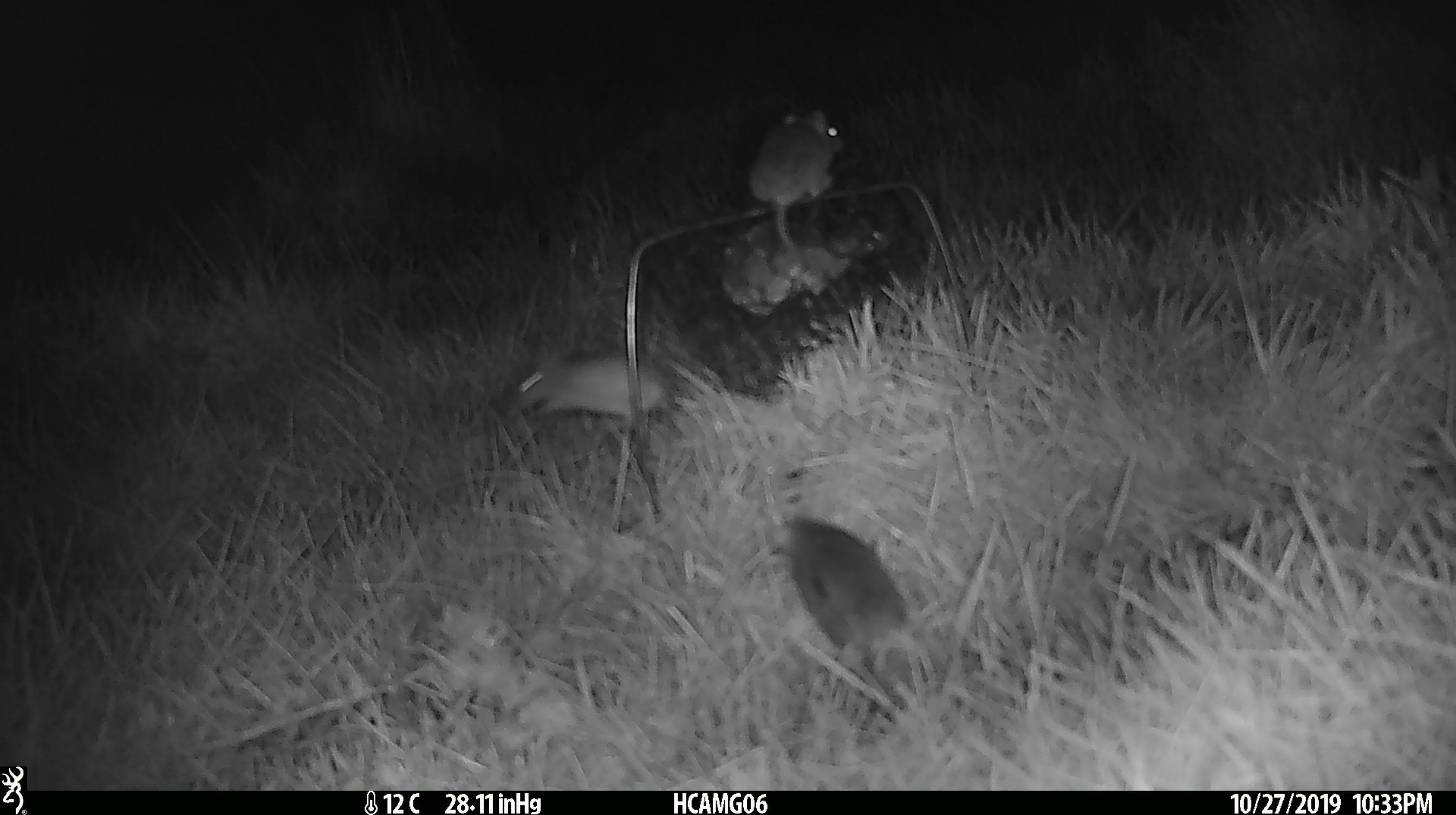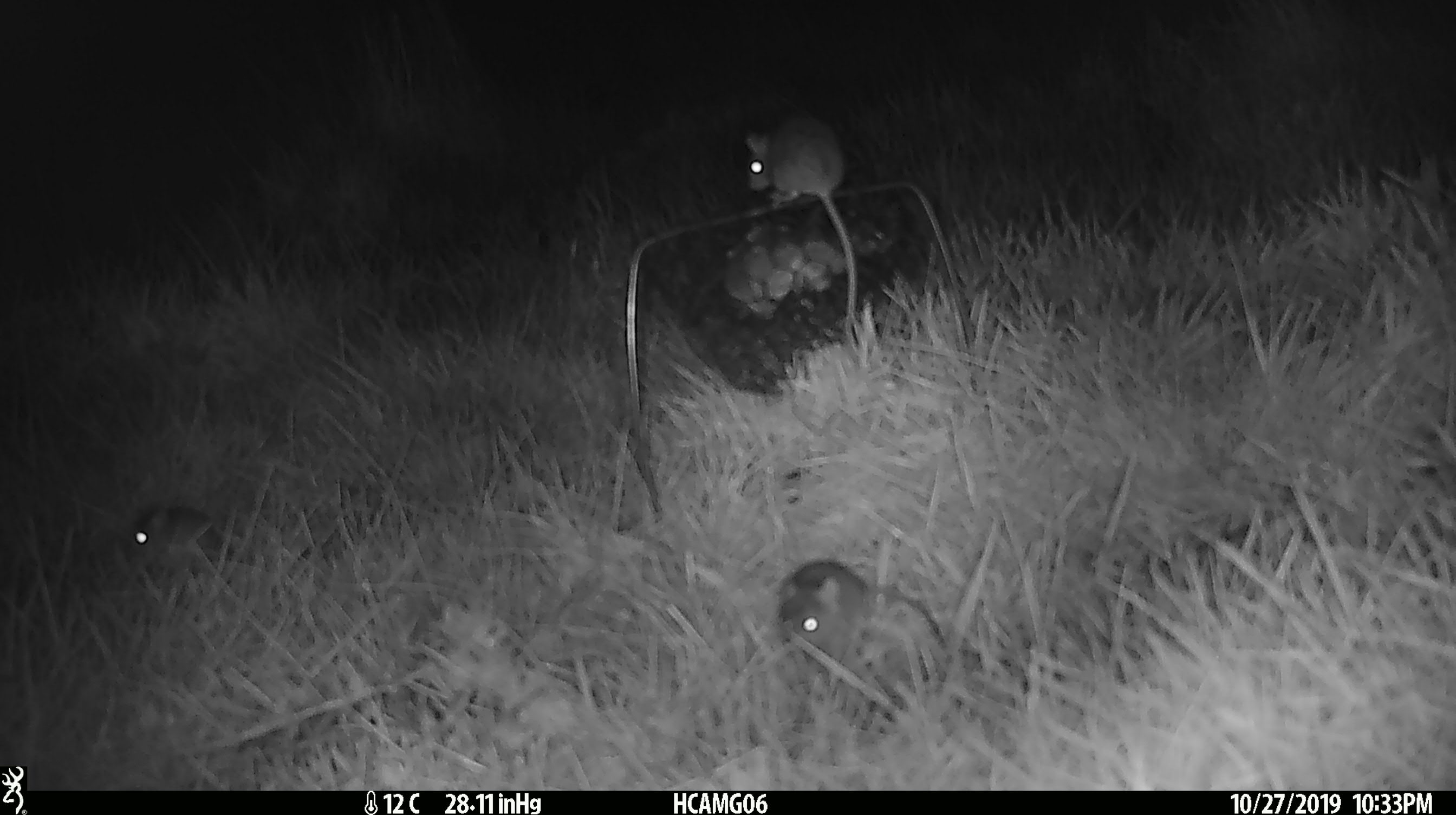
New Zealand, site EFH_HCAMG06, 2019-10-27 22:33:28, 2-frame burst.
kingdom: Animalia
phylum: Chordata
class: Mammalia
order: Rodentia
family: Muridae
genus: Mus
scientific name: Mus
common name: mouse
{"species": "mouse (Mus)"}